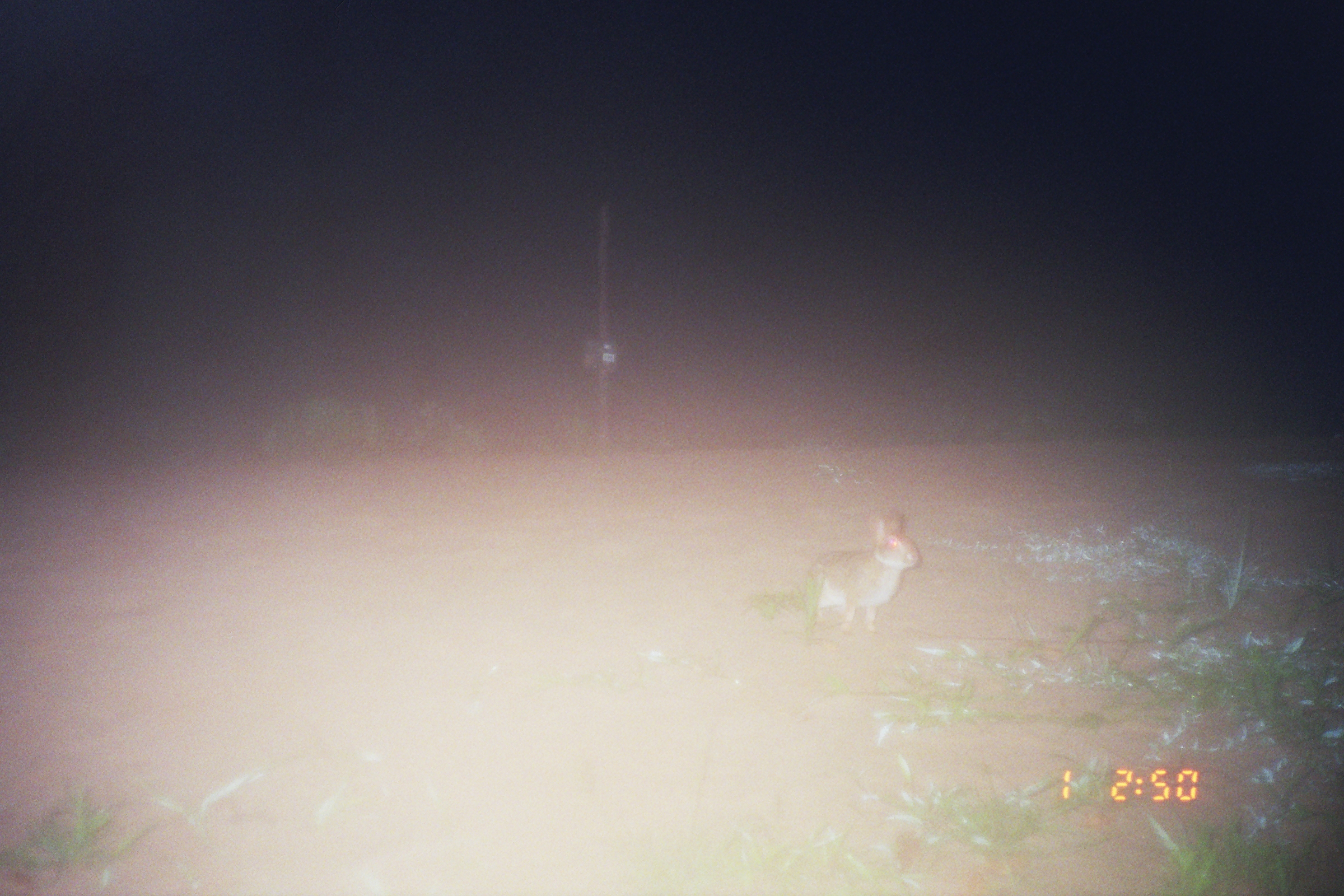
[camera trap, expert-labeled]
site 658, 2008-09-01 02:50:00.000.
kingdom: Animalia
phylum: Chordata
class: Mammalia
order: Lagomorpha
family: Leporidae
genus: Sylvilagus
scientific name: Sylvilagus brasiliensis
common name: tapeti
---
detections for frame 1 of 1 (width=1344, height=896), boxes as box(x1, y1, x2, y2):
sylvilagus brasiliensis: box(799, 511, 918, 635)